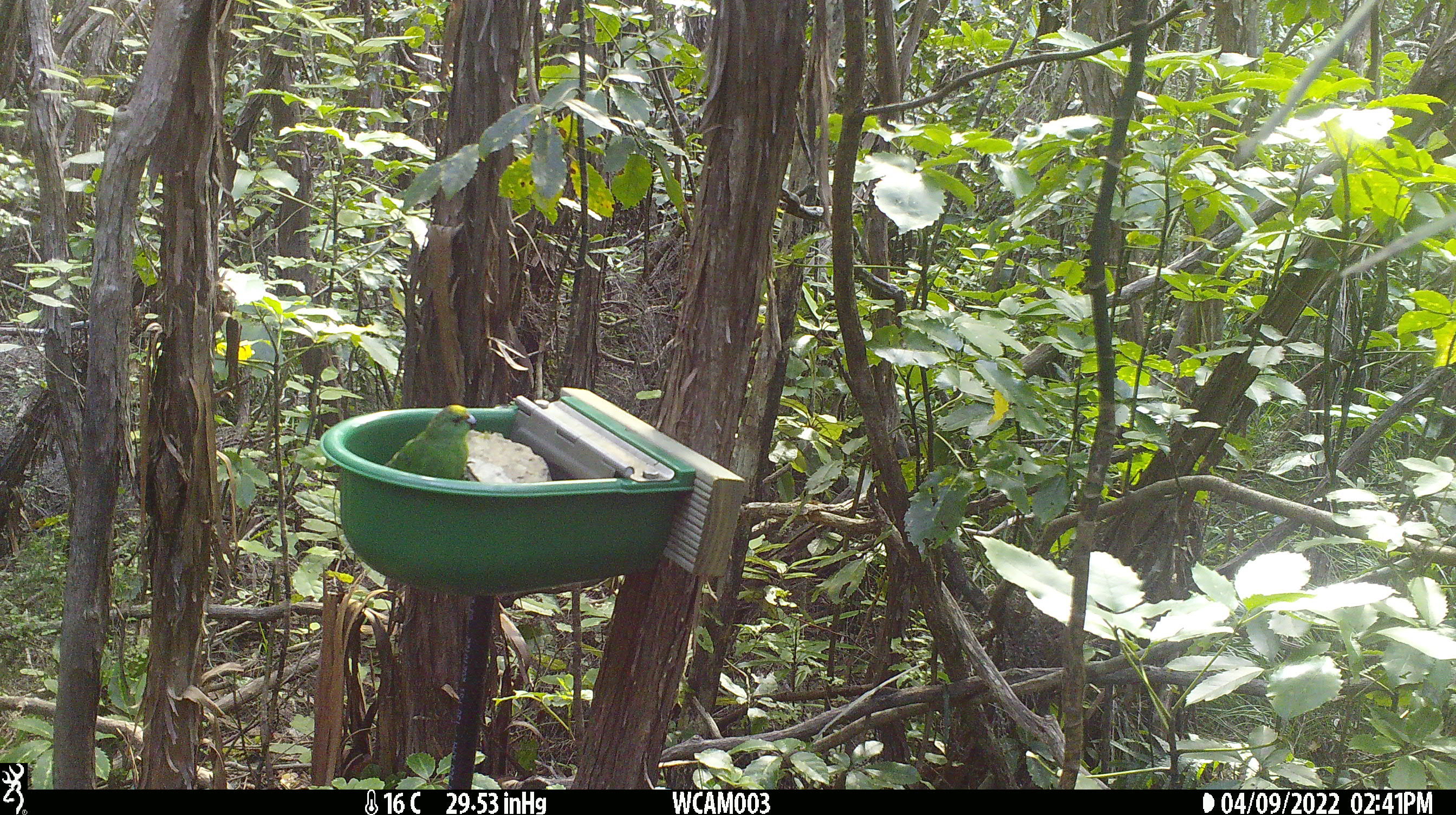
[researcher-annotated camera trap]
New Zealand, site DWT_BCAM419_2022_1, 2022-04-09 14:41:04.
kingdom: Animalia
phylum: Chordata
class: Aves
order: Psittaciformes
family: Psittaculidae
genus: Cyanoramphus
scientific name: Cyanoramphus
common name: parakeet